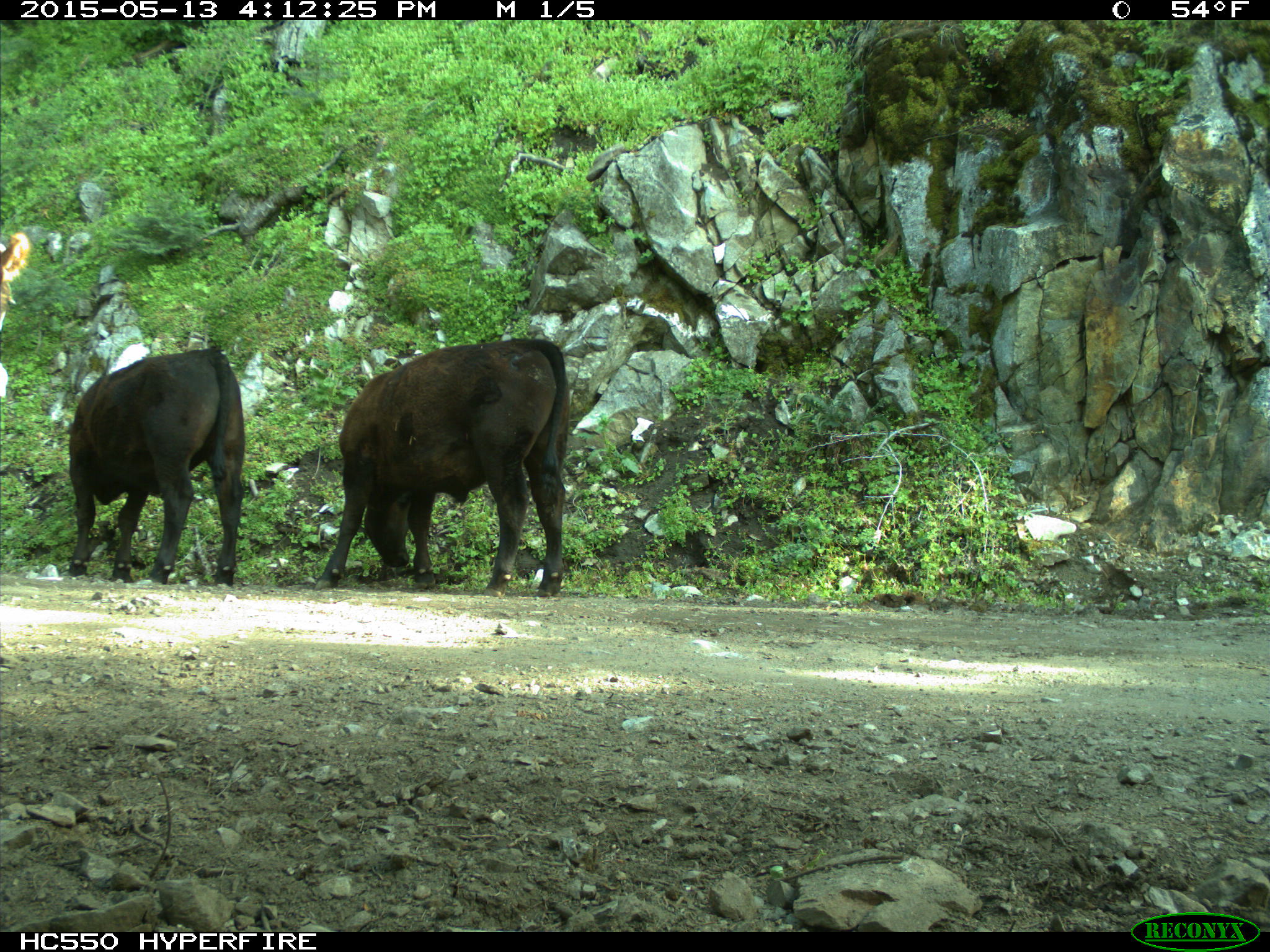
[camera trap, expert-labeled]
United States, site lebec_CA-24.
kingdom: Animalia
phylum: Chordata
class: Mammalia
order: Artiodactyla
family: Bovidae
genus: Bos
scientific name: Bos taurus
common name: domestic cow